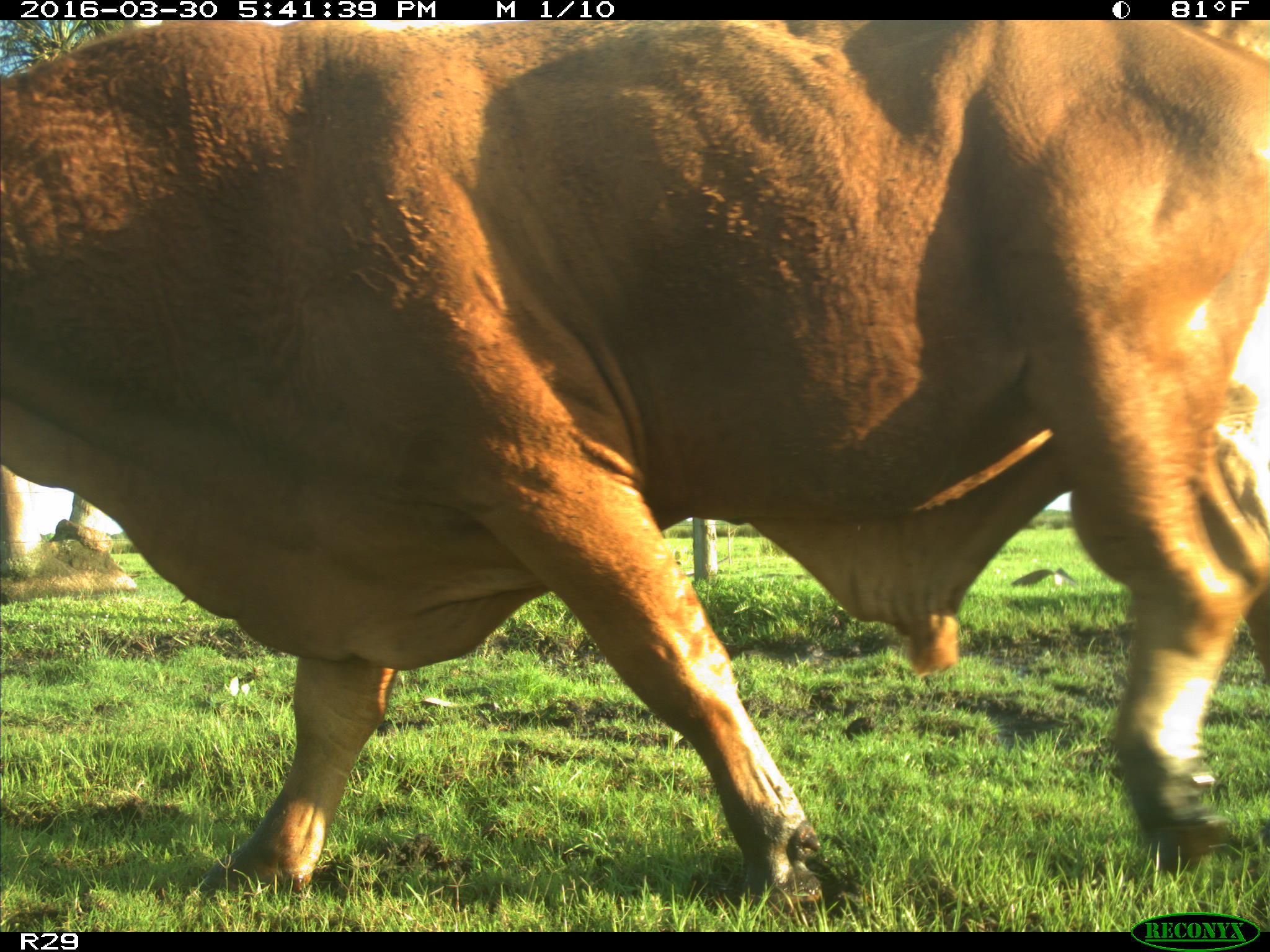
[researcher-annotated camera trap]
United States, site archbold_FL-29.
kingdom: Animalia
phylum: Chordata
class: Mammalia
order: Artiodactyla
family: Bovidae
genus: Bos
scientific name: Bos taurus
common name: domestic cow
Bos taurus (domestic cow).